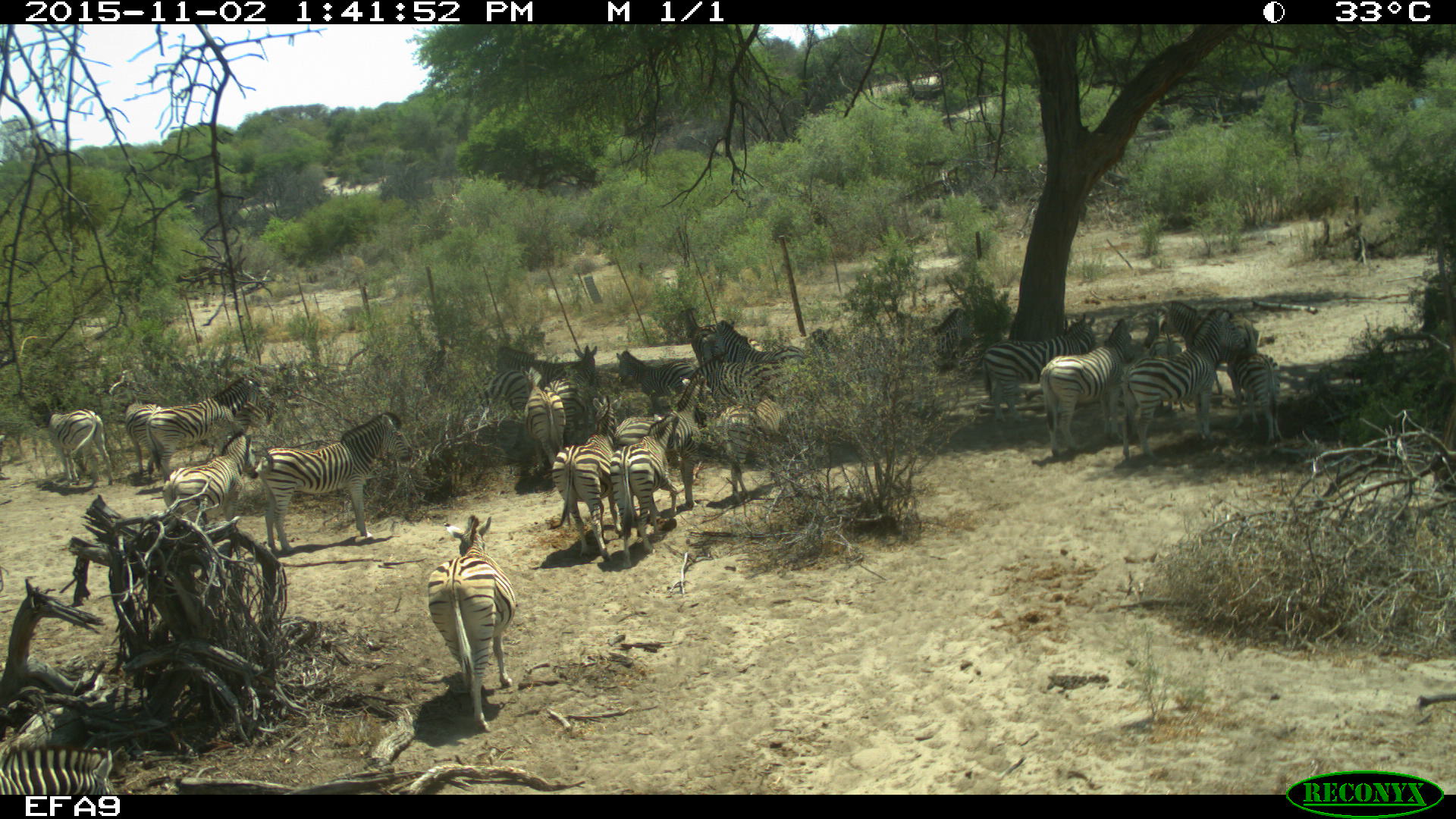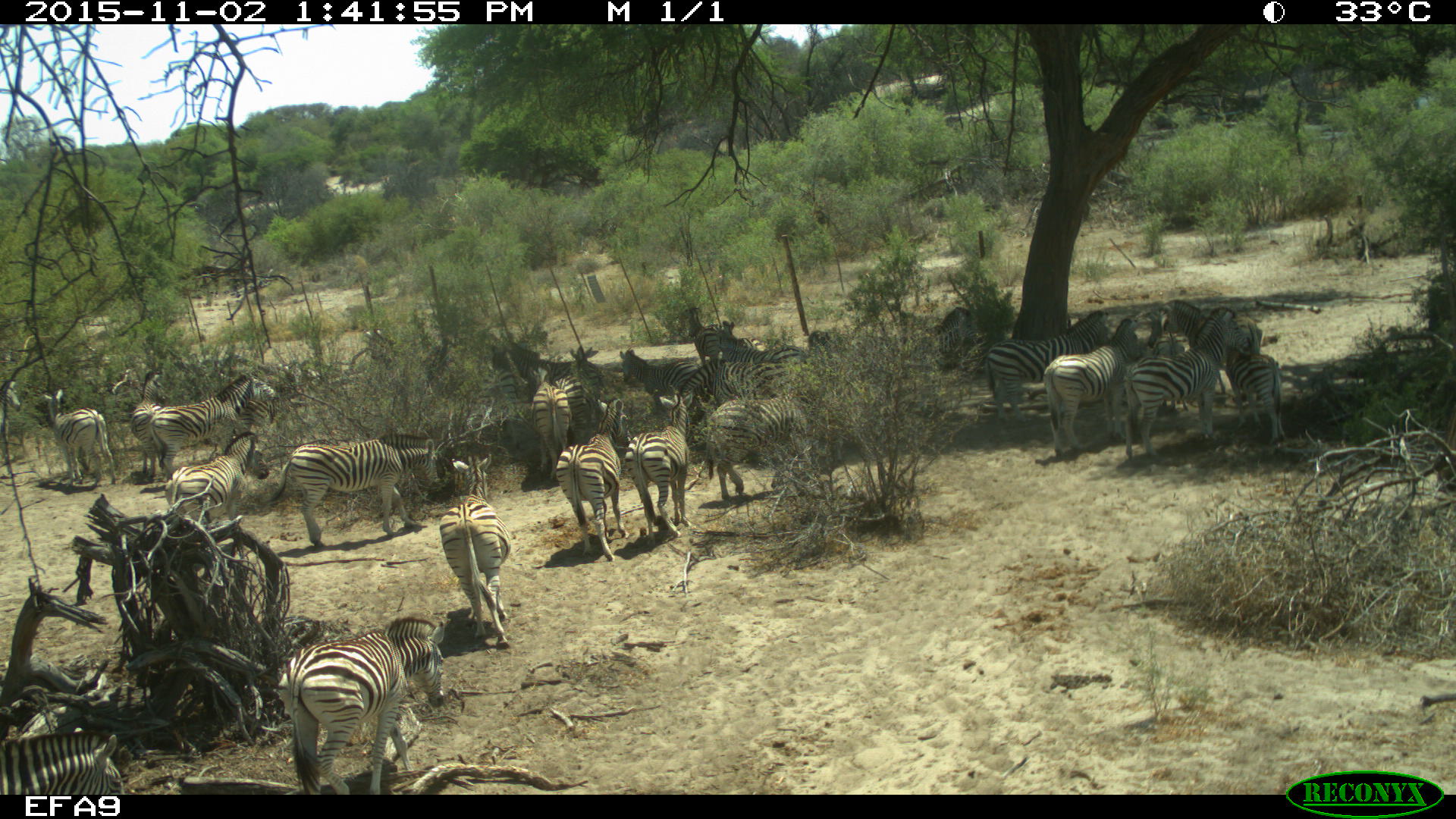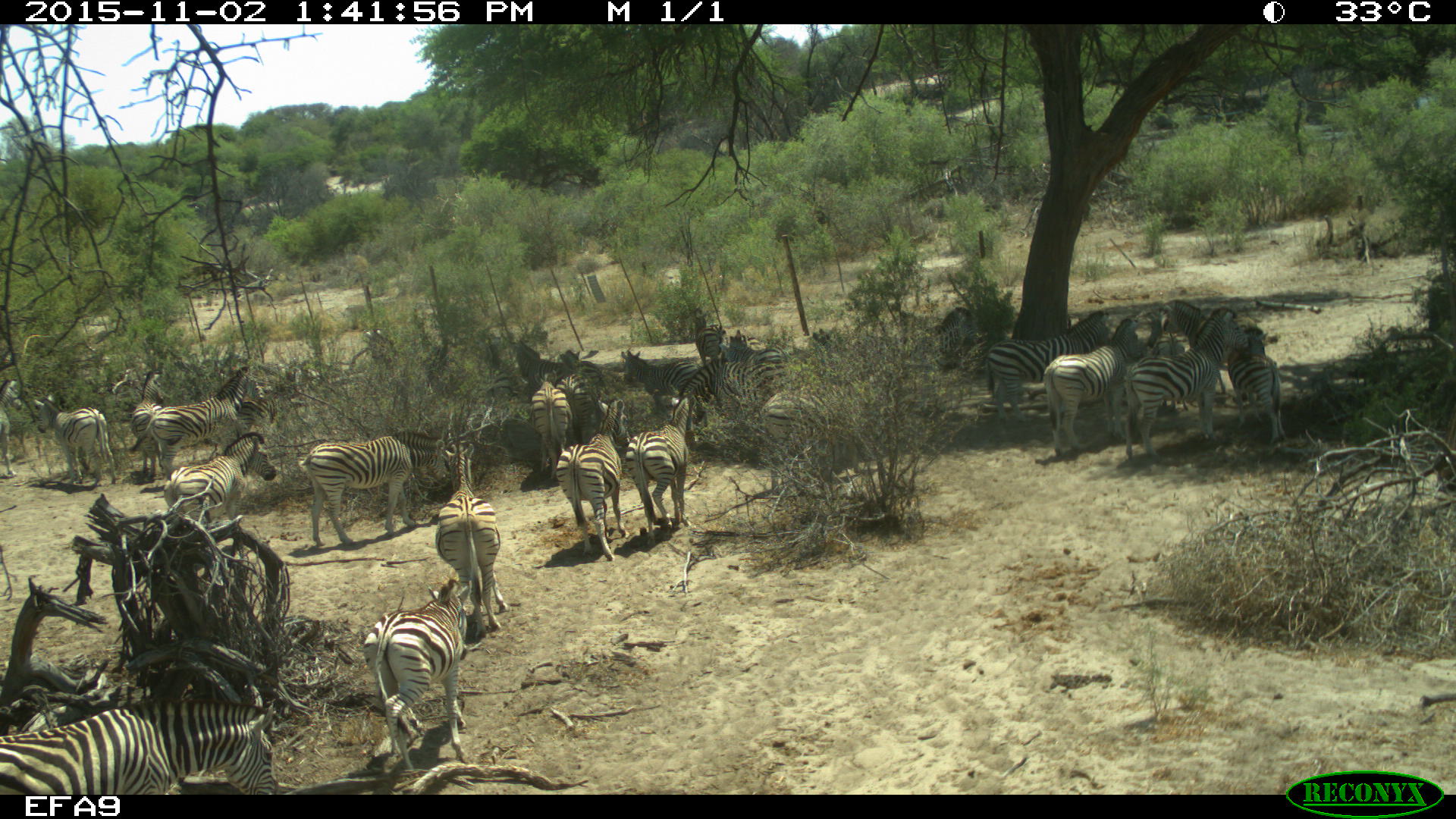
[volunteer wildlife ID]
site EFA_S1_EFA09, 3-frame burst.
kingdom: Animalia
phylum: Chordata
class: Mammalia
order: Perissodactyla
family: Equidae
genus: Equus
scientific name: Equus quagga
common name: plains zebra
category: zebraplains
Zebraplains (plains zebra) (Equus quagga), count 11-50. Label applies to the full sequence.